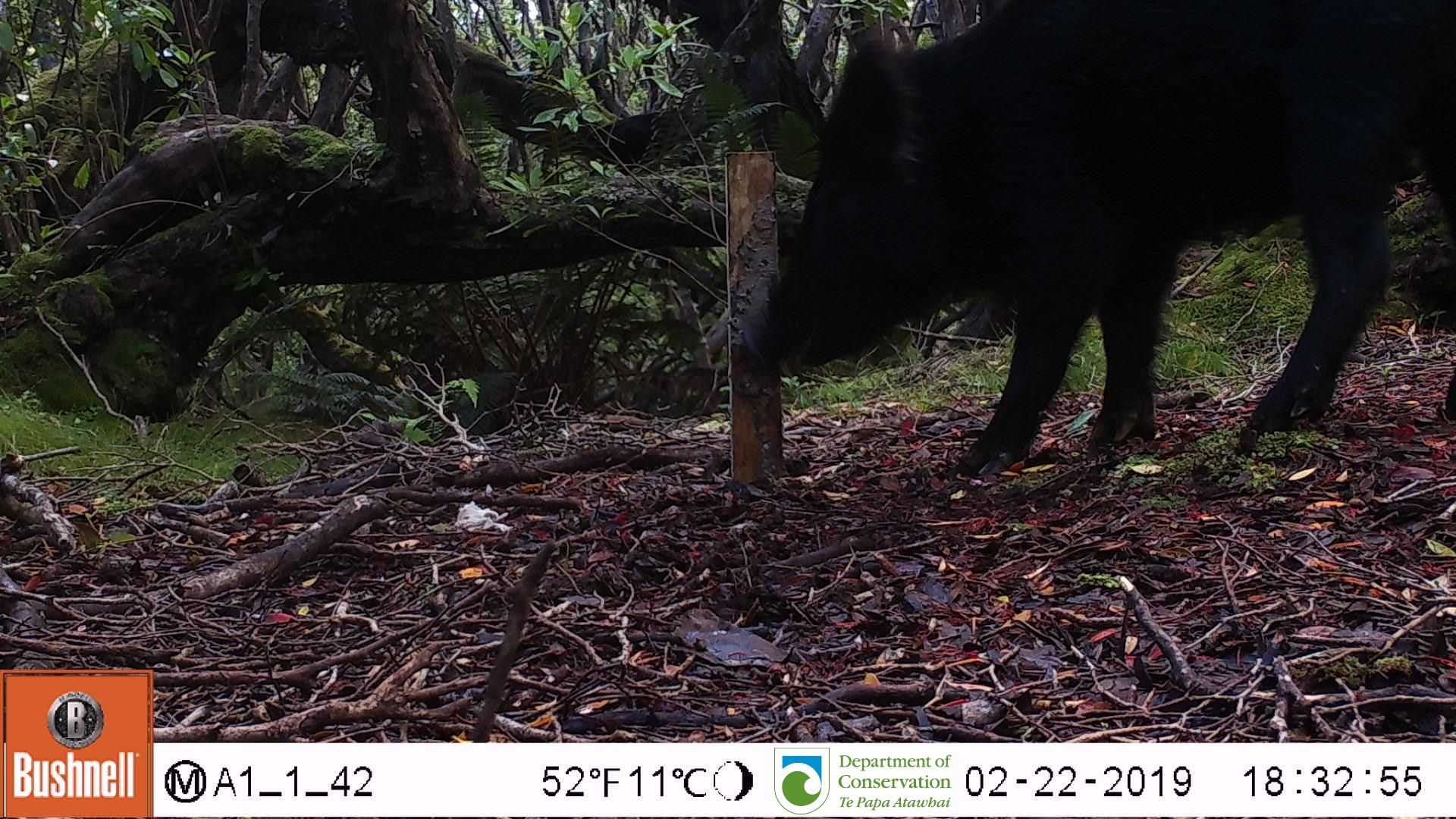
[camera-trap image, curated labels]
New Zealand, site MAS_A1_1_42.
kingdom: Animalia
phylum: Chordata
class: Mammalia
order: Artiodactyla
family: Suidae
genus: Sus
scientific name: Sus scrofa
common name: pig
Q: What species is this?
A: Pig (Sus scrofa).